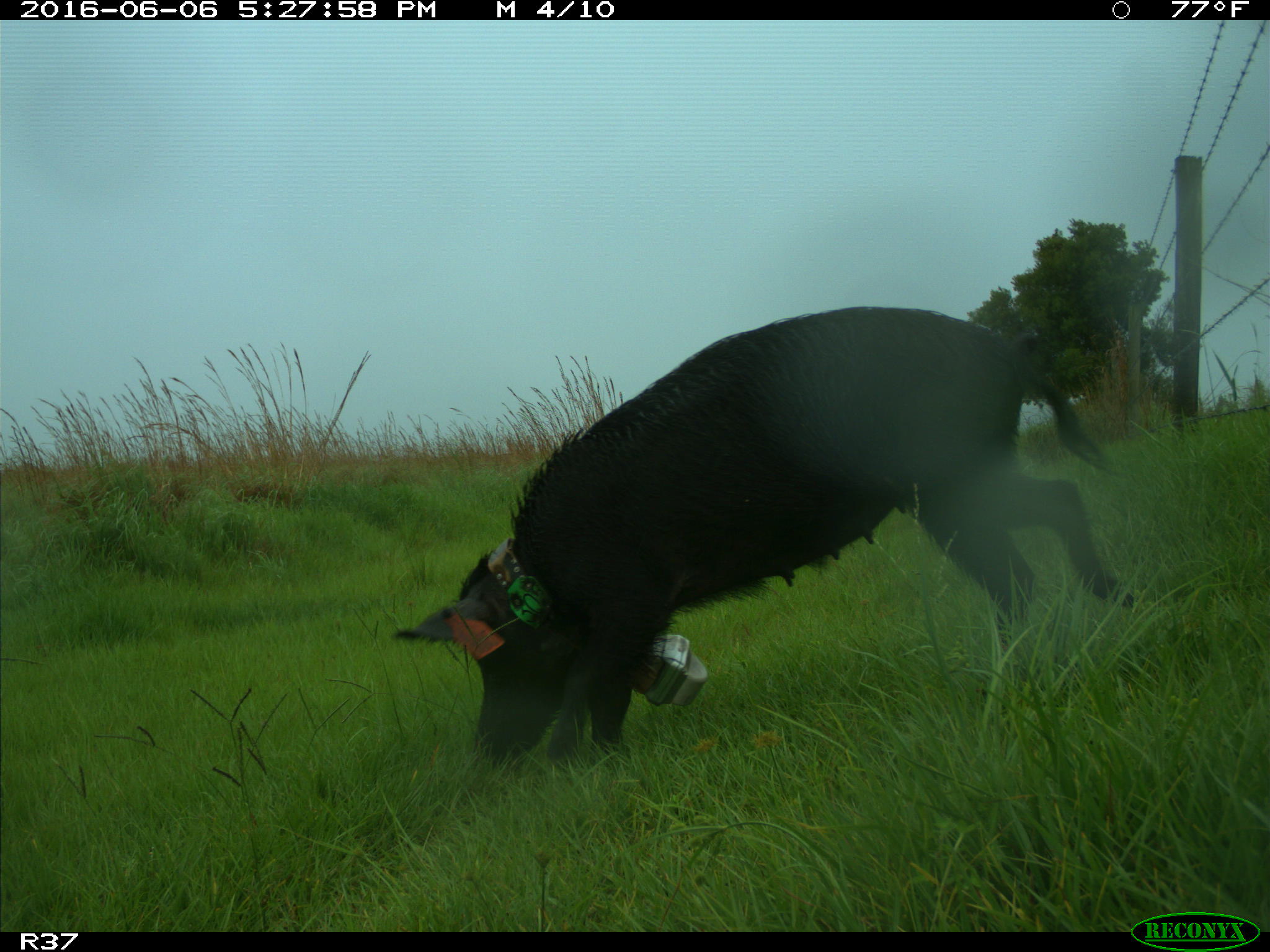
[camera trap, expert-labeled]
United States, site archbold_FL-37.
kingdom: Animalia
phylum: Chordata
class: Mammalia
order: Artiodactyla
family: Suidae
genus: Sus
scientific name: Sus scrofa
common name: wild boar